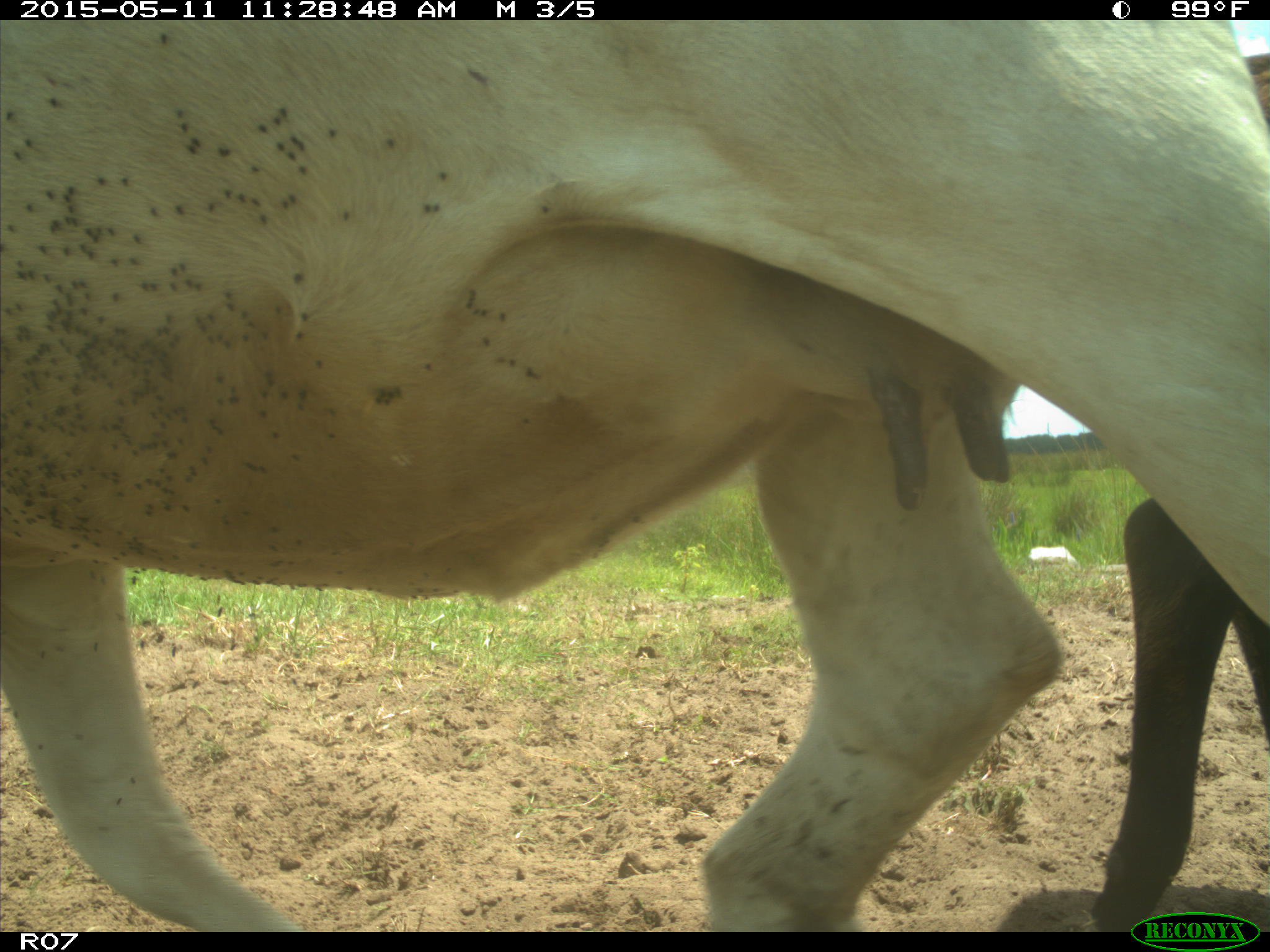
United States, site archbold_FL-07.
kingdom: Animalia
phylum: Chordata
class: Mammalia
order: Artiodactyla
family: Bovidae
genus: Bos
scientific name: Bos taurus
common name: domestic cow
Bos taurus (domestic cow).